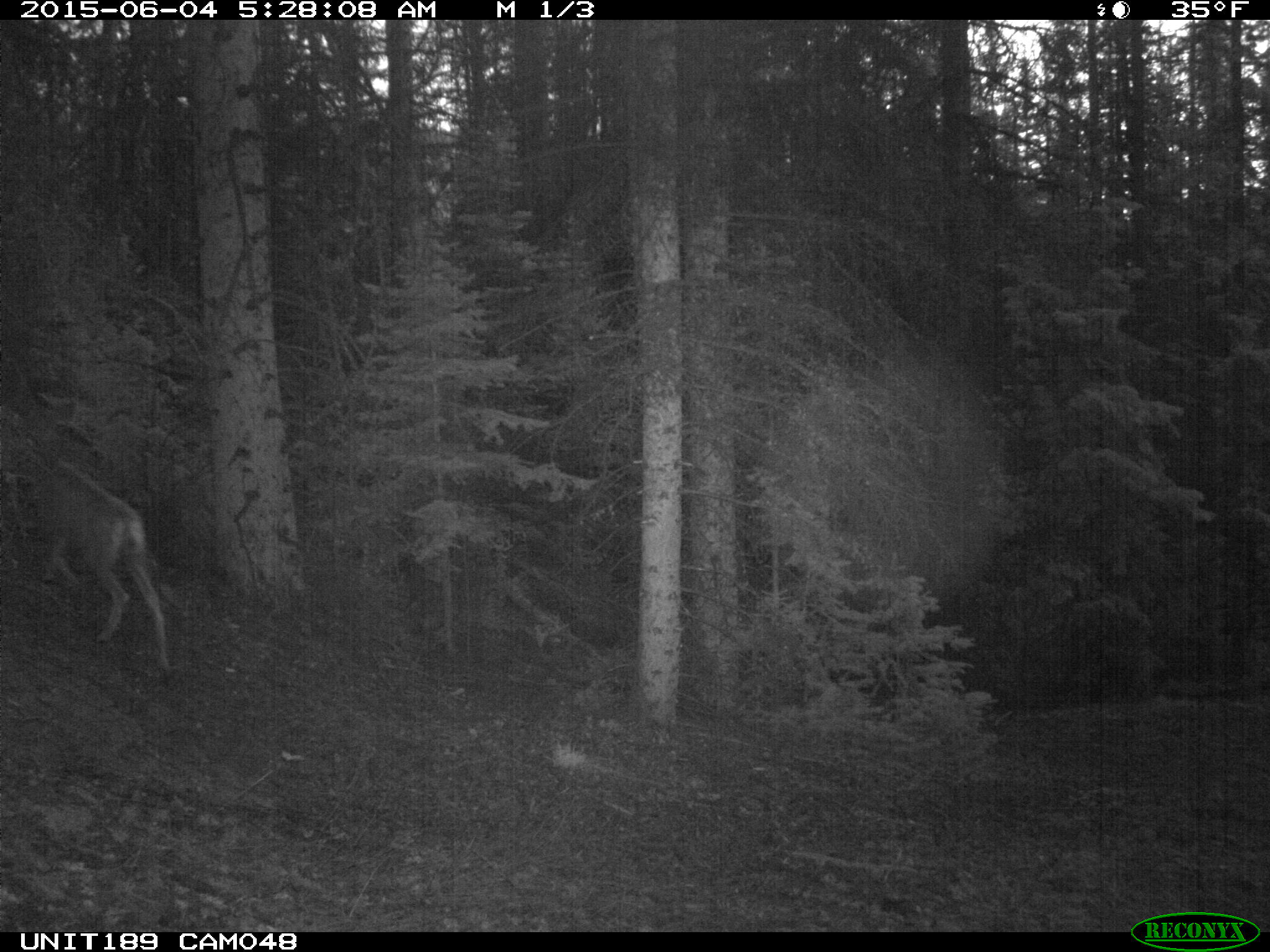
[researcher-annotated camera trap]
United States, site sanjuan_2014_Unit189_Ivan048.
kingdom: Animalia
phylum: Chordata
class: Mammalia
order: Artiodactyla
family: Cervidae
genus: Odocoileus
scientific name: Odocoileus hemionus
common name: mule deer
Odocoileus hemionus (mule deer).